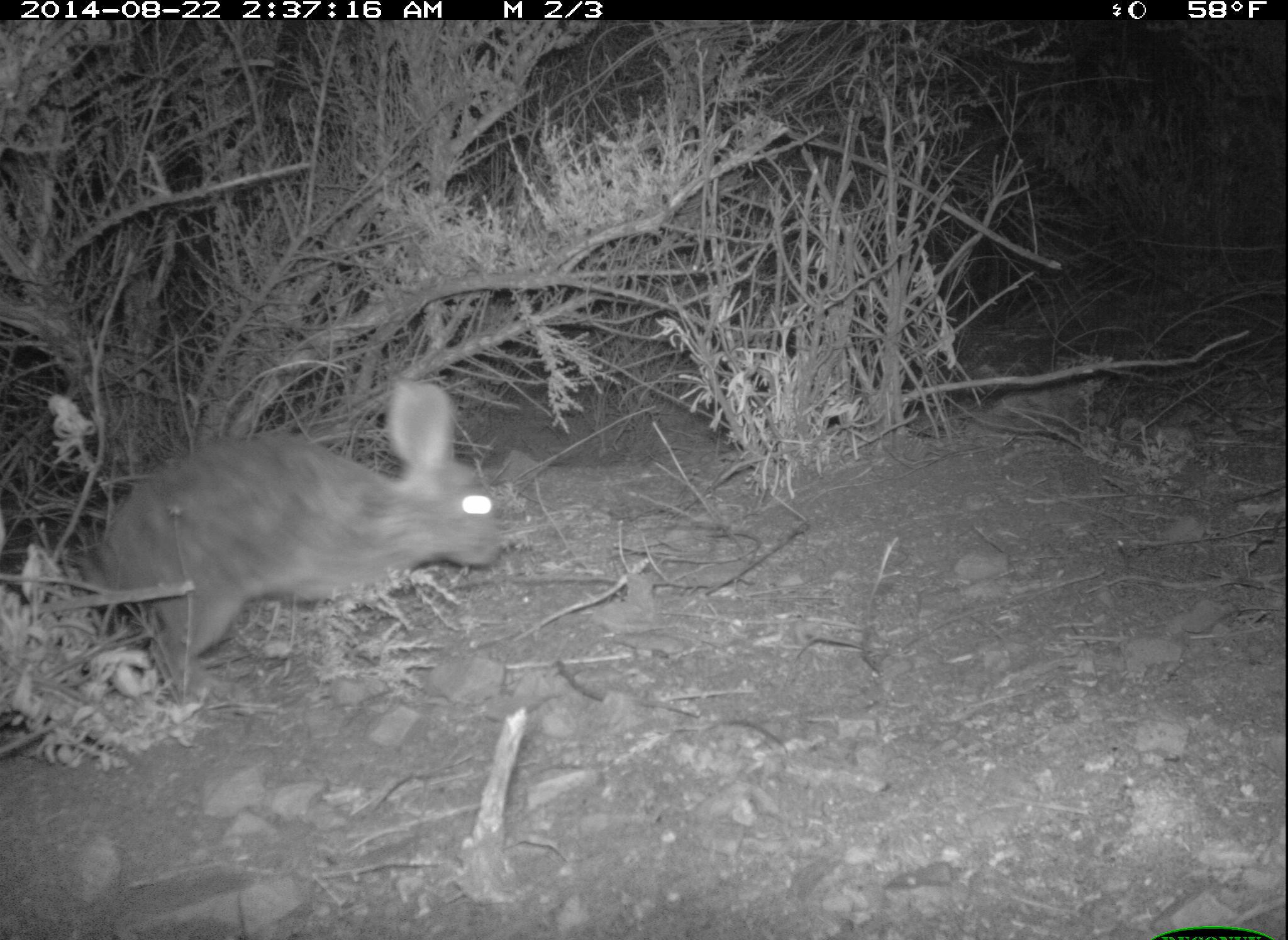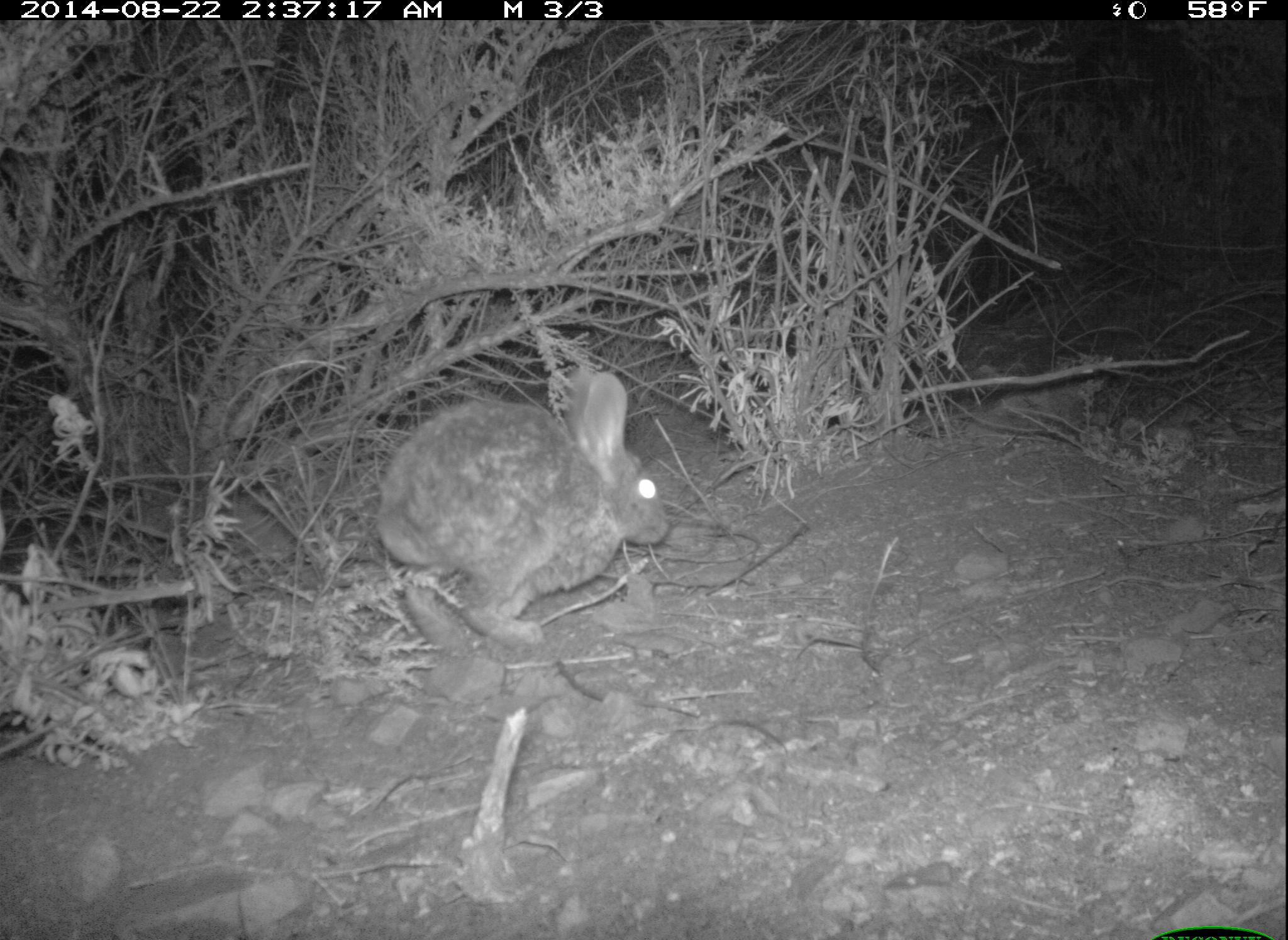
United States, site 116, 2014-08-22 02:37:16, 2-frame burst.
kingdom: Animalia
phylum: Chordata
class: Mammalia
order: Lagomorpha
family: Leporidae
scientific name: Leporidae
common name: rabbits and hares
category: rabbit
Rabbit (rabbits and hares) (Leporidae).